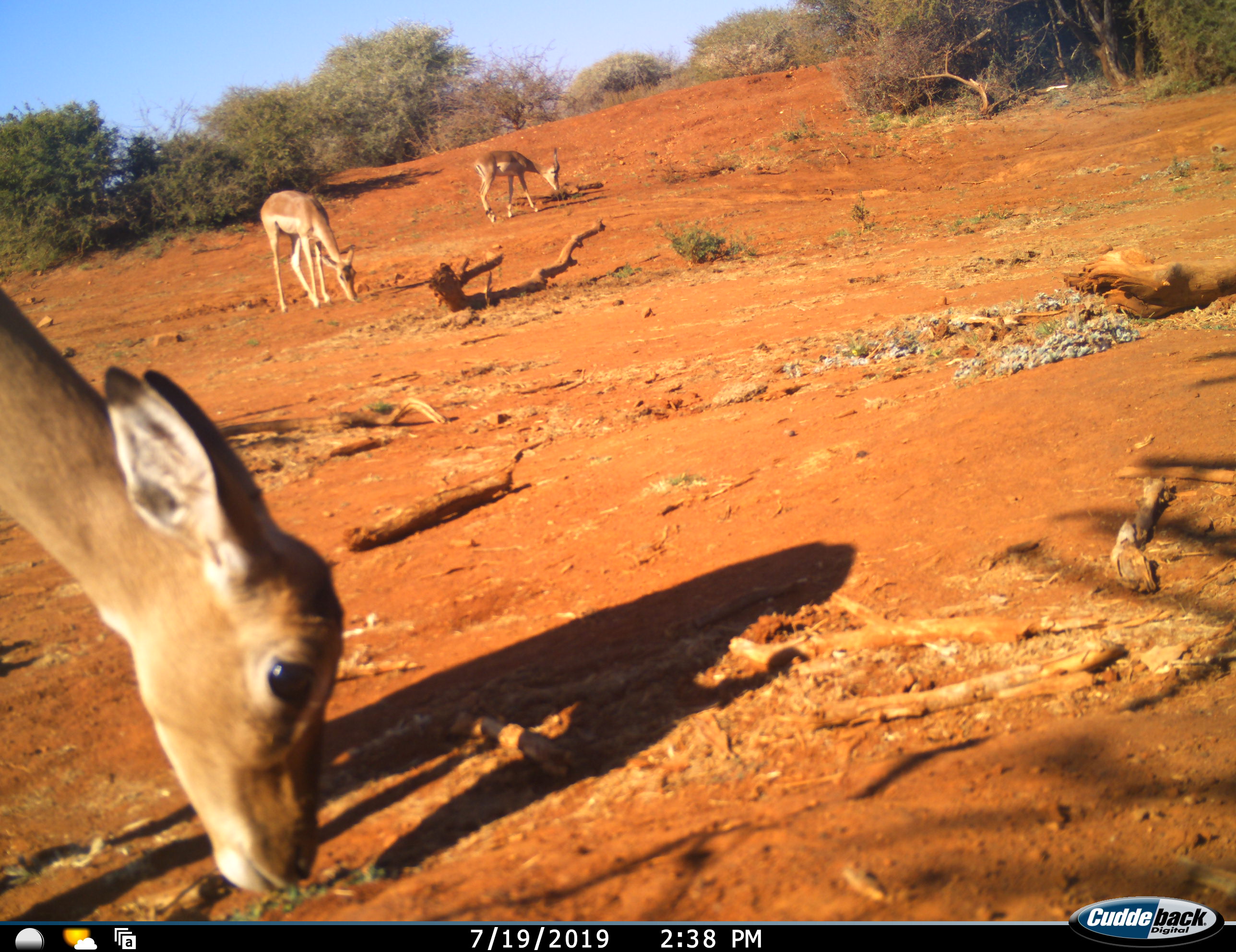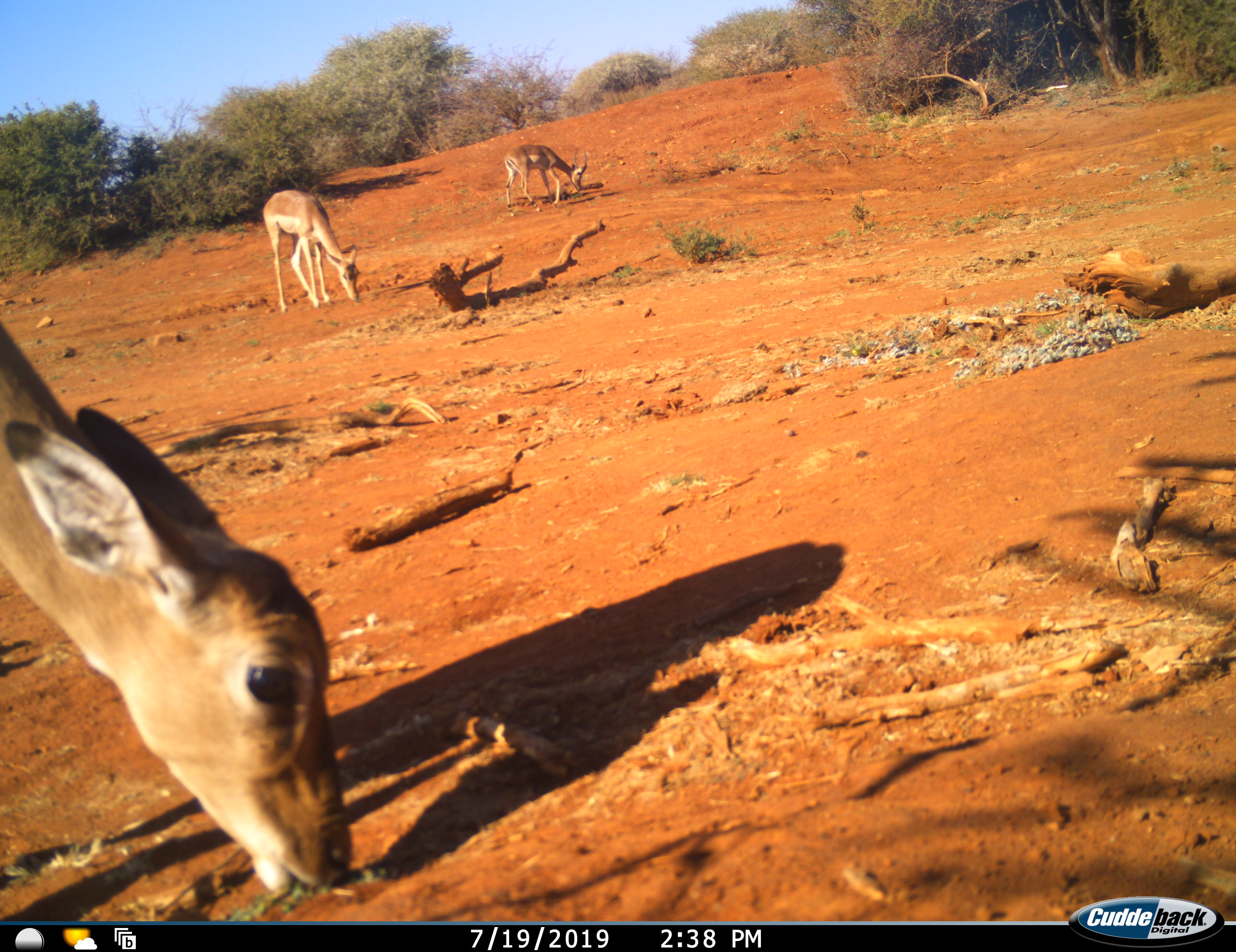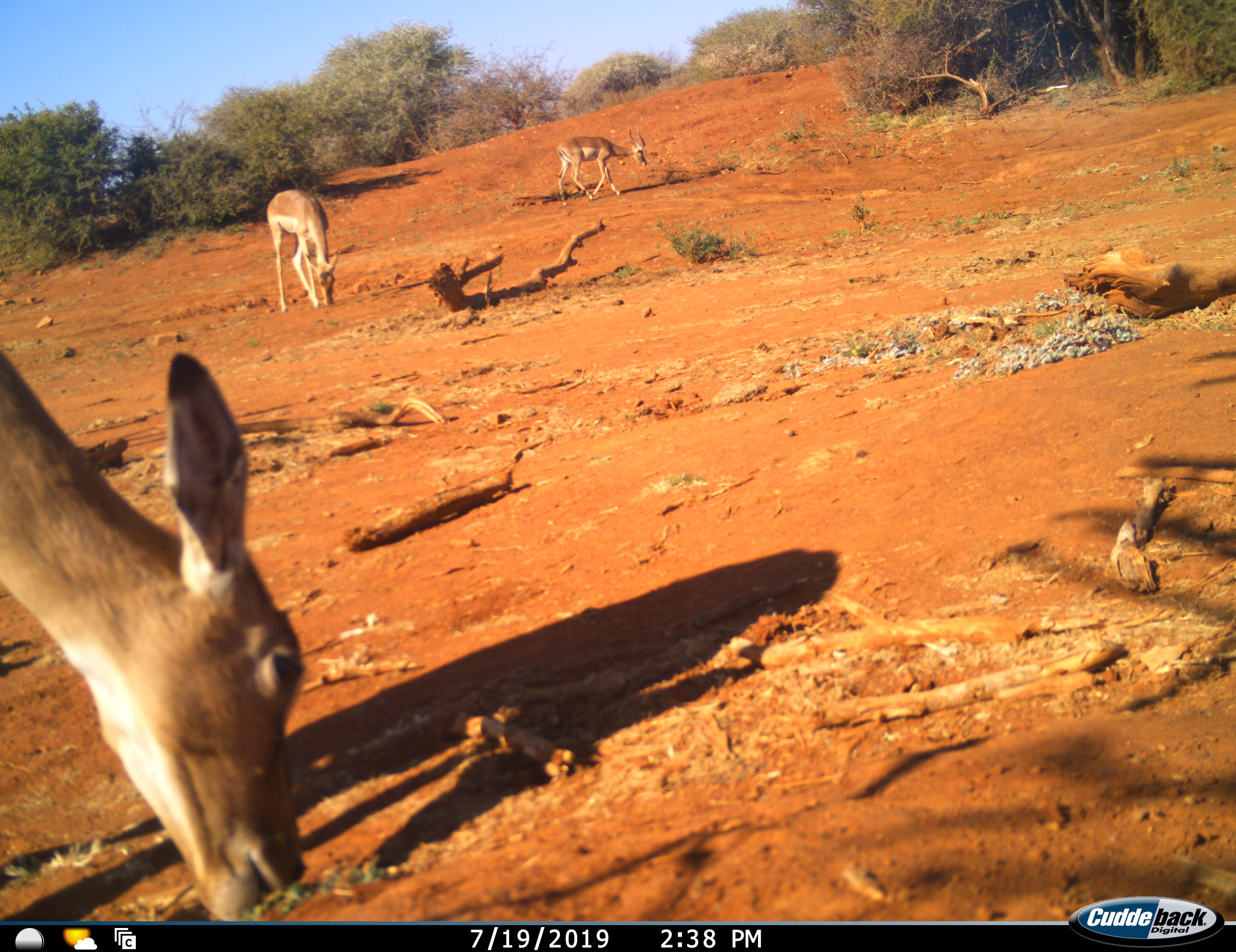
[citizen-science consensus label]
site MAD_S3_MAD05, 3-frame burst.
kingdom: Animalia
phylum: Chordata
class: Mammalia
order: Artiodactyla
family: Bovidae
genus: Aepyceros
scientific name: Aepyceros melampus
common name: impala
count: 3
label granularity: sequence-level